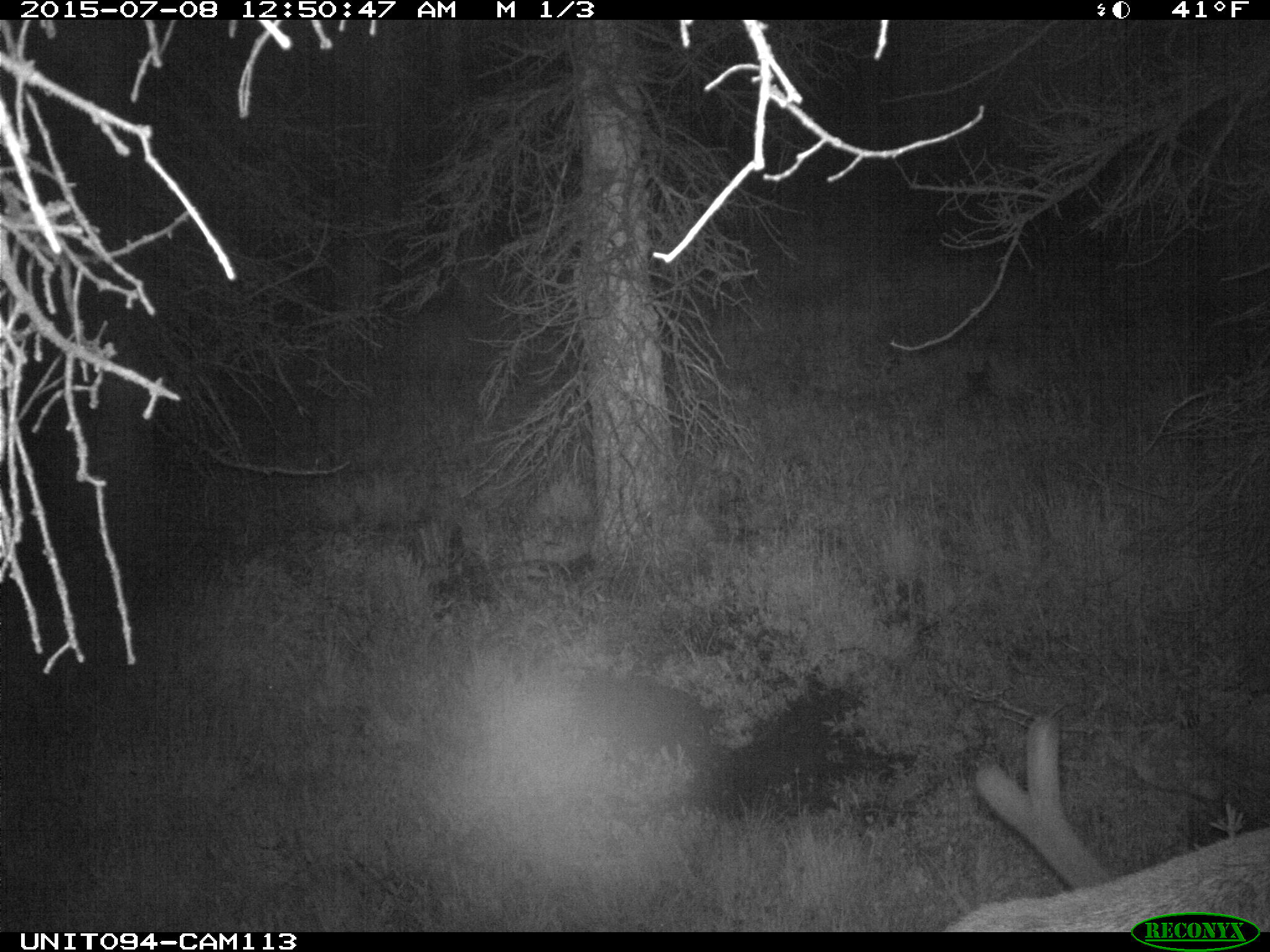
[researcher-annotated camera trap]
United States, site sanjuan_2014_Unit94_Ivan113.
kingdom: Animalia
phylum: Chordata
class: Mammalia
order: Artiodactyla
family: Cervidae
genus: Cervus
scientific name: Cervus elaphus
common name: red deer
Cervus elaphus (red deer).